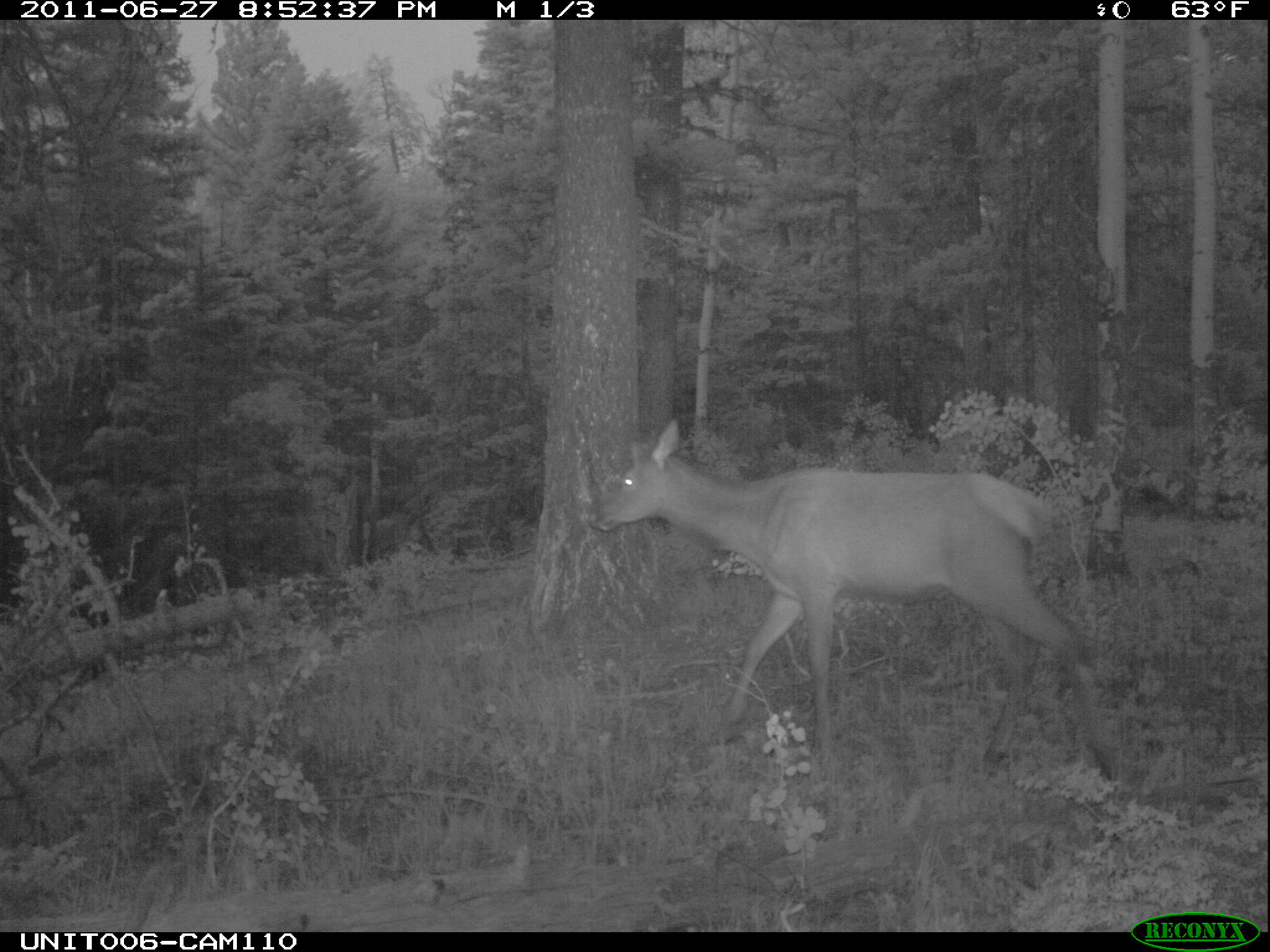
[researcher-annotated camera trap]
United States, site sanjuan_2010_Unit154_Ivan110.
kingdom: Animalia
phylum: Chordata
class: Mammalia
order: Artiodactyla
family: Cervidae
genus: Cervus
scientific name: Cervus elaphus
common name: red deer